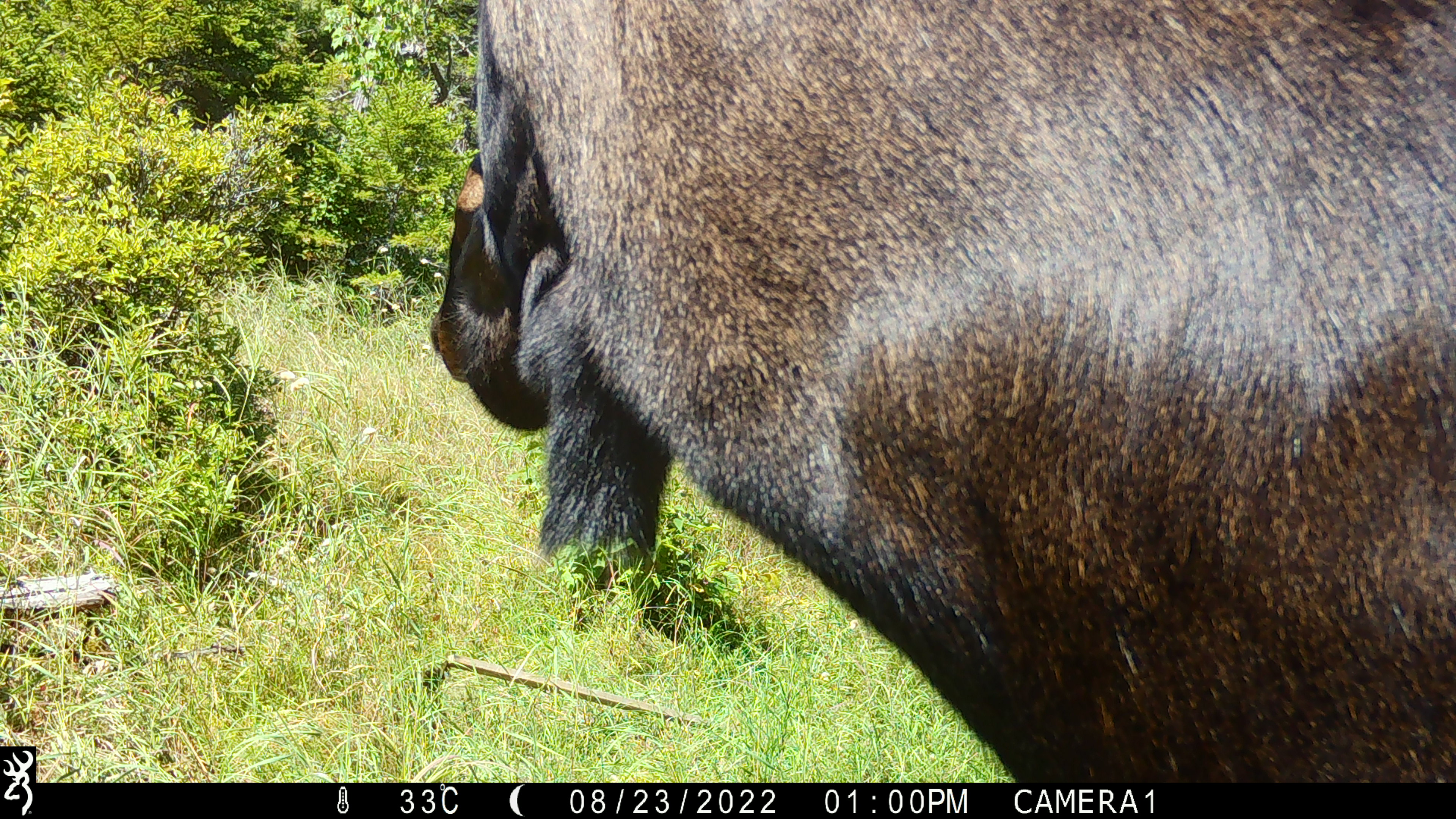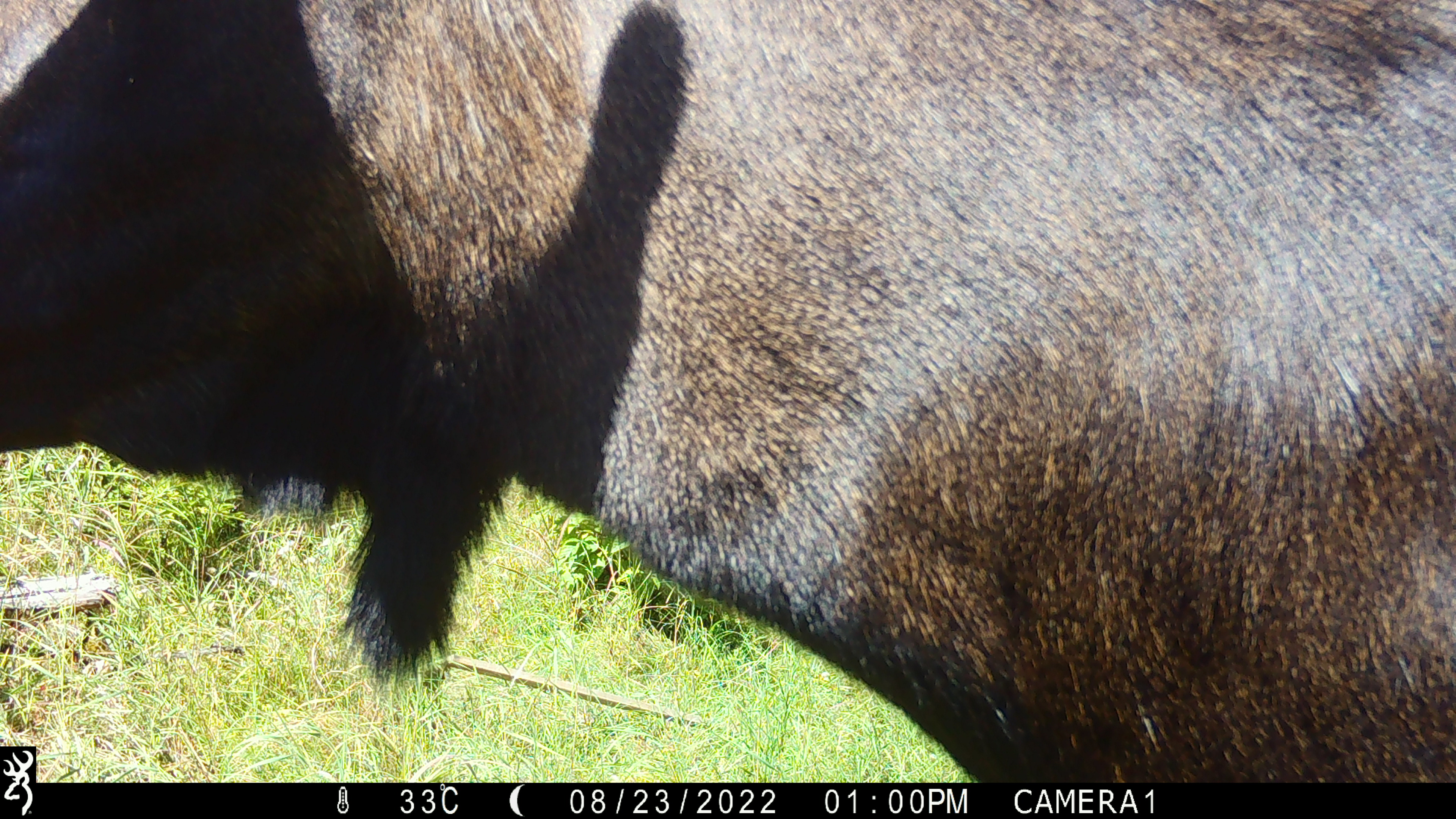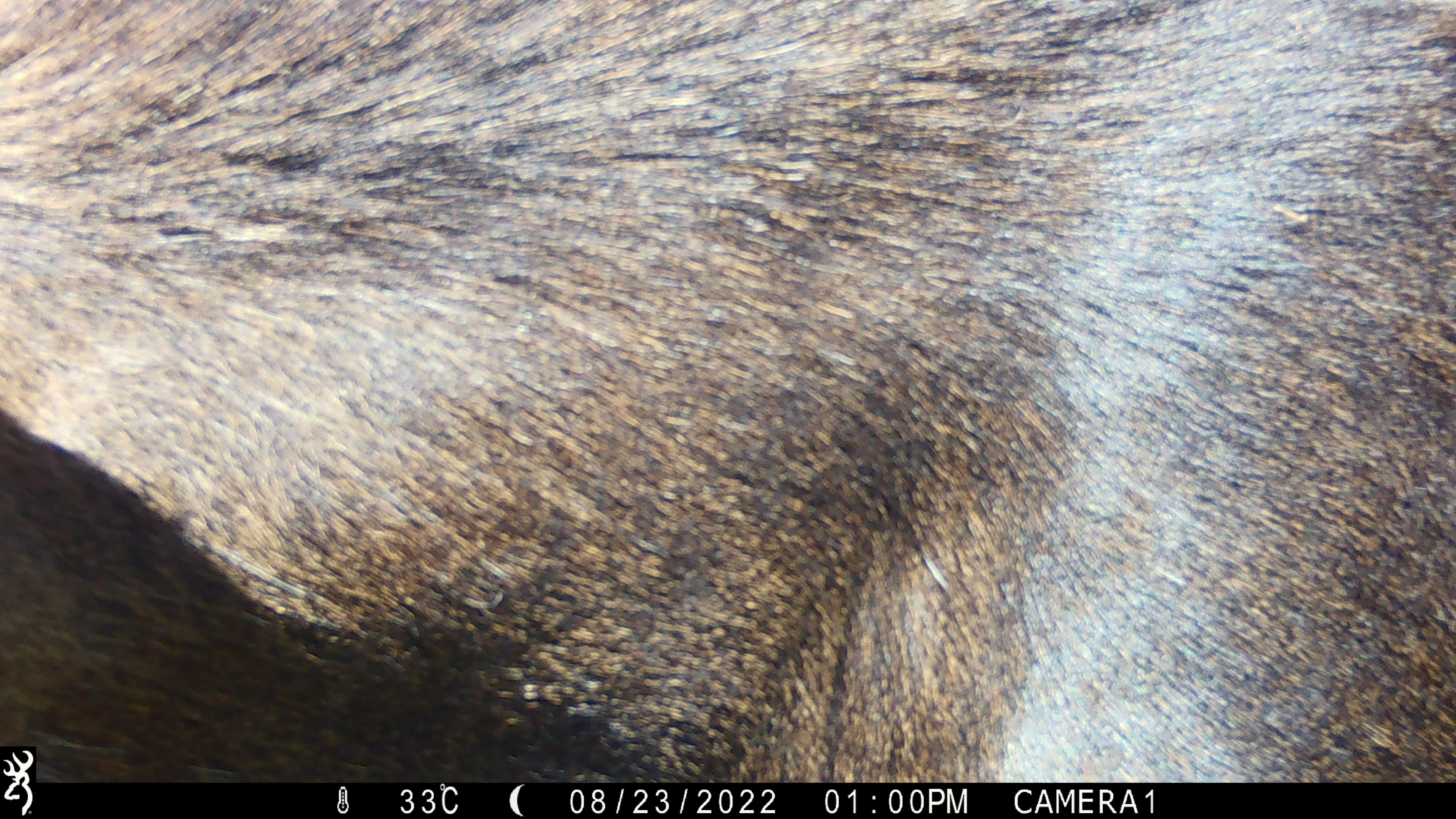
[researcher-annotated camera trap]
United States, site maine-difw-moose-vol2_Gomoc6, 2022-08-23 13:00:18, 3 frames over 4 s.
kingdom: Animalia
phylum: Chordata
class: Mammalia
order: Artiodactyla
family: Cervidae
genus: Alces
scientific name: Alces alces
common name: moose